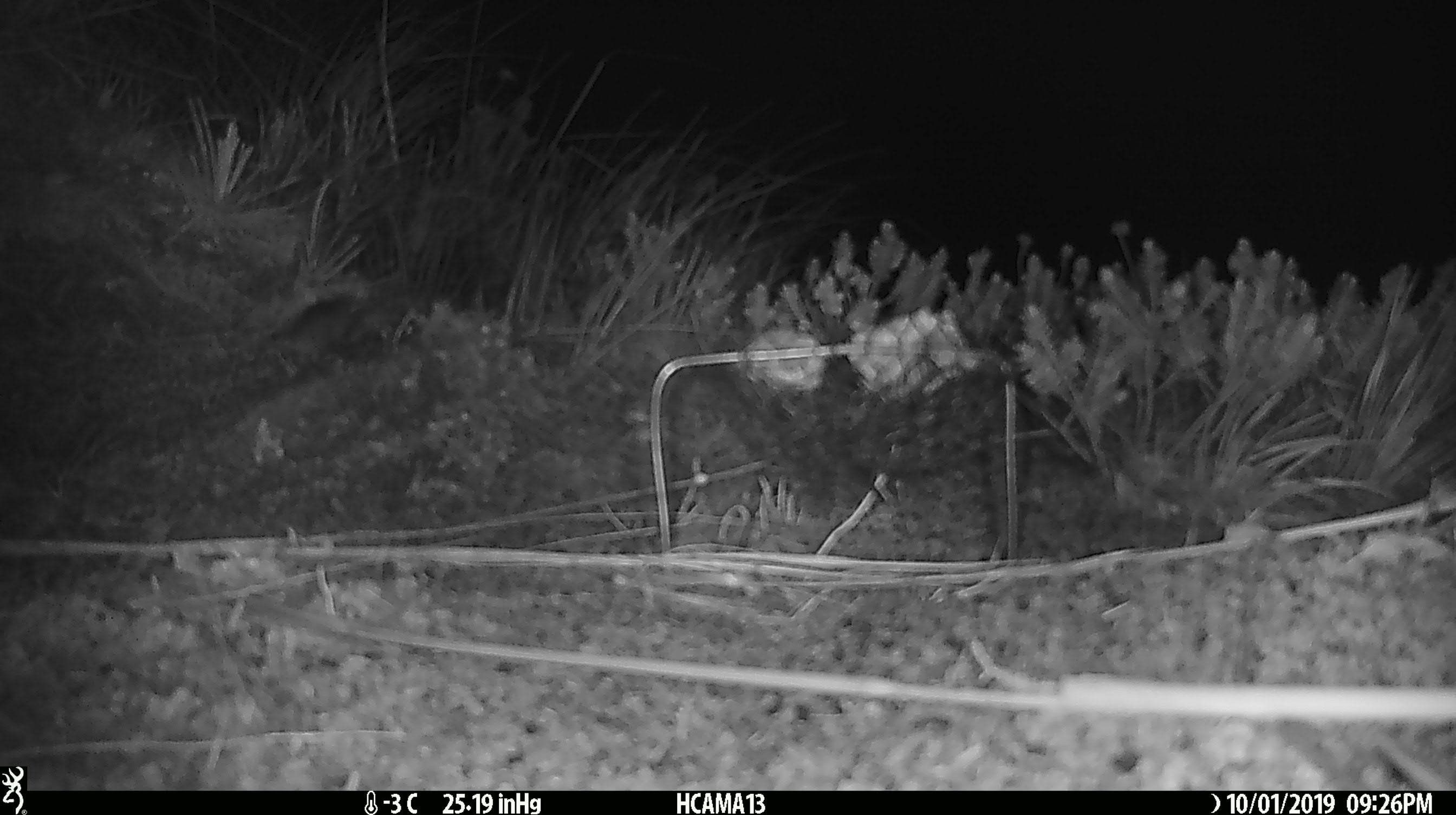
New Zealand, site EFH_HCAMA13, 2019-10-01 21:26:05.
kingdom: Animalia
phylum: Chordata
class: Mammalia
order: Rodentia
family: Muridae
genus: Mus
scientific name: Mus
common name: mouse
Mouse (Mus).